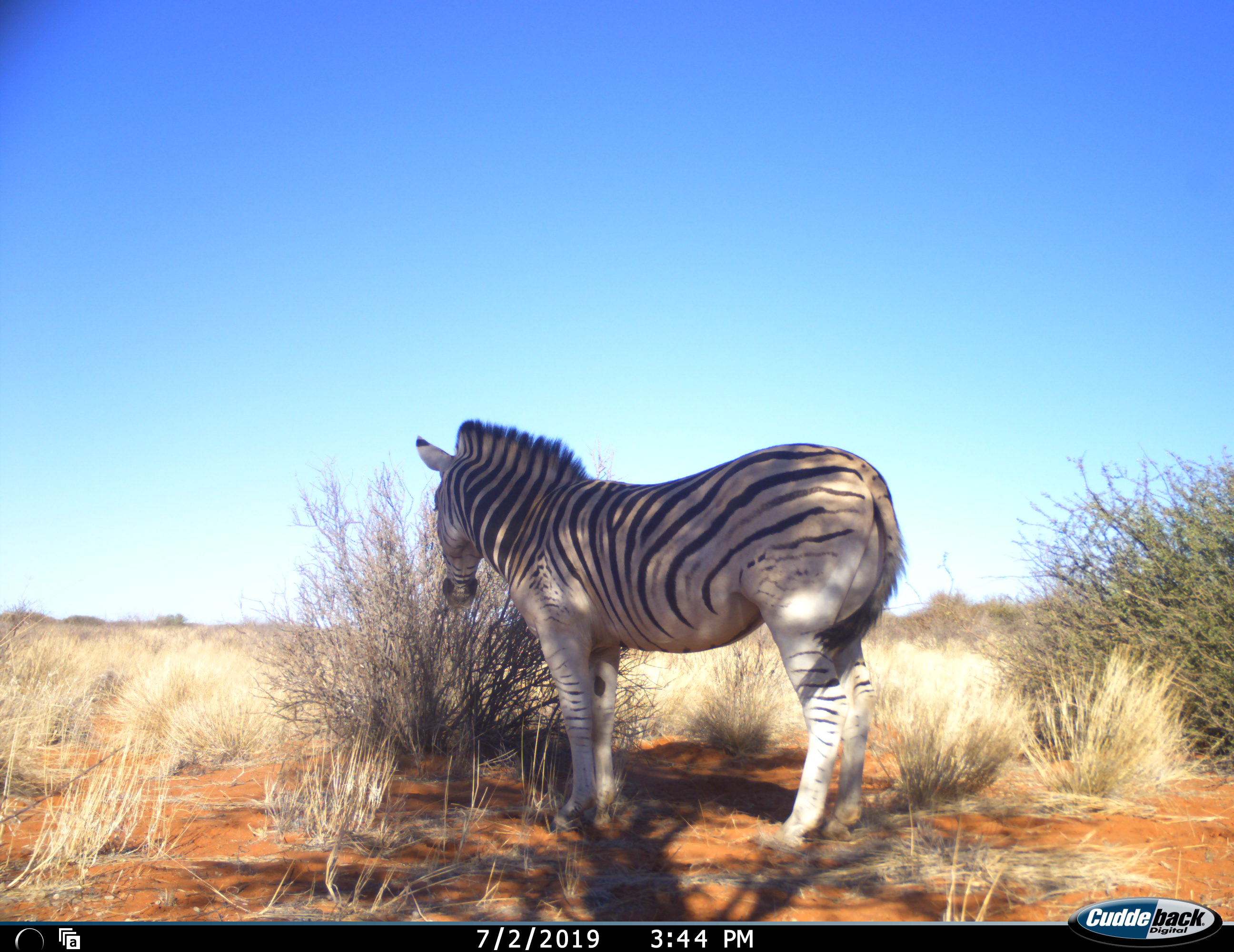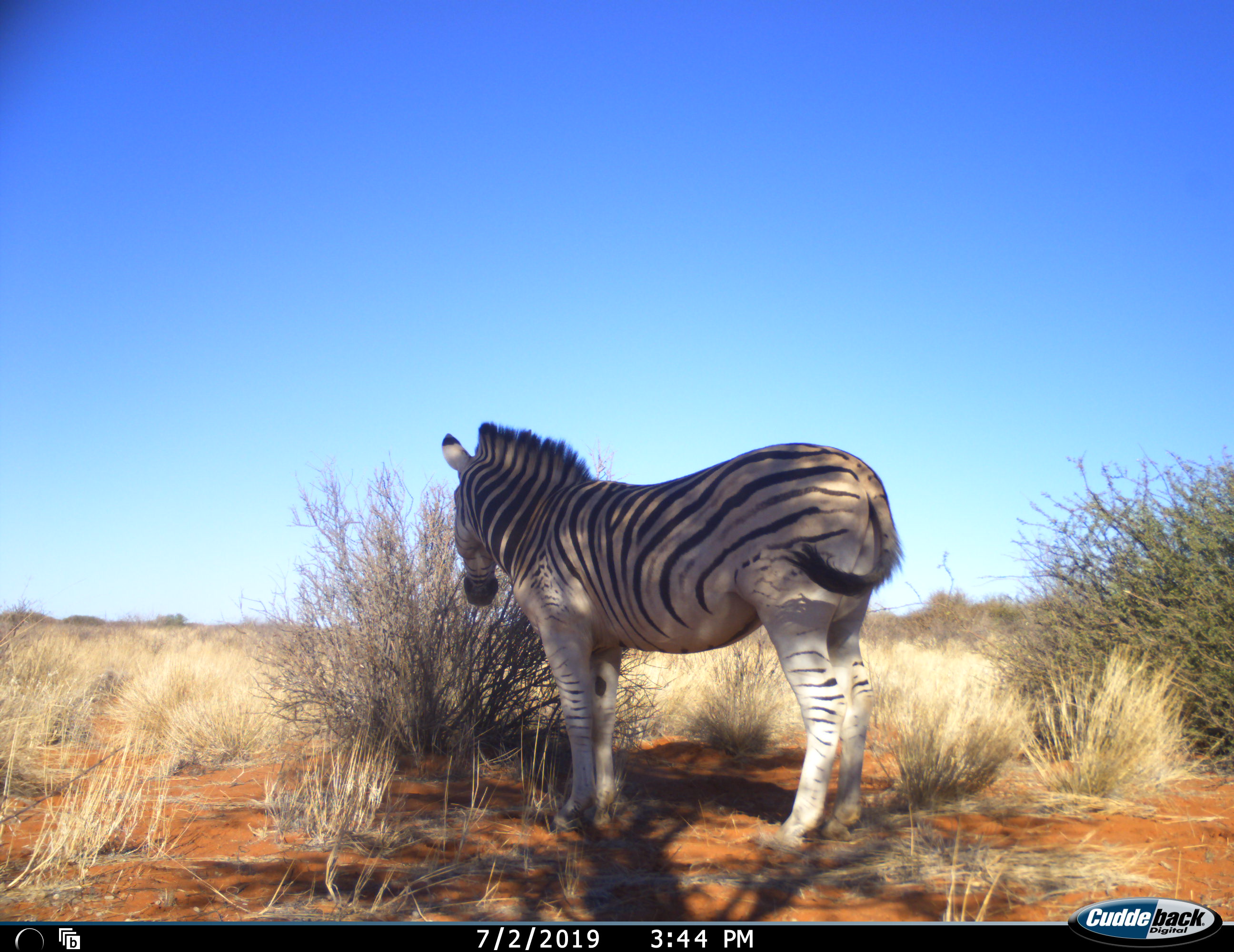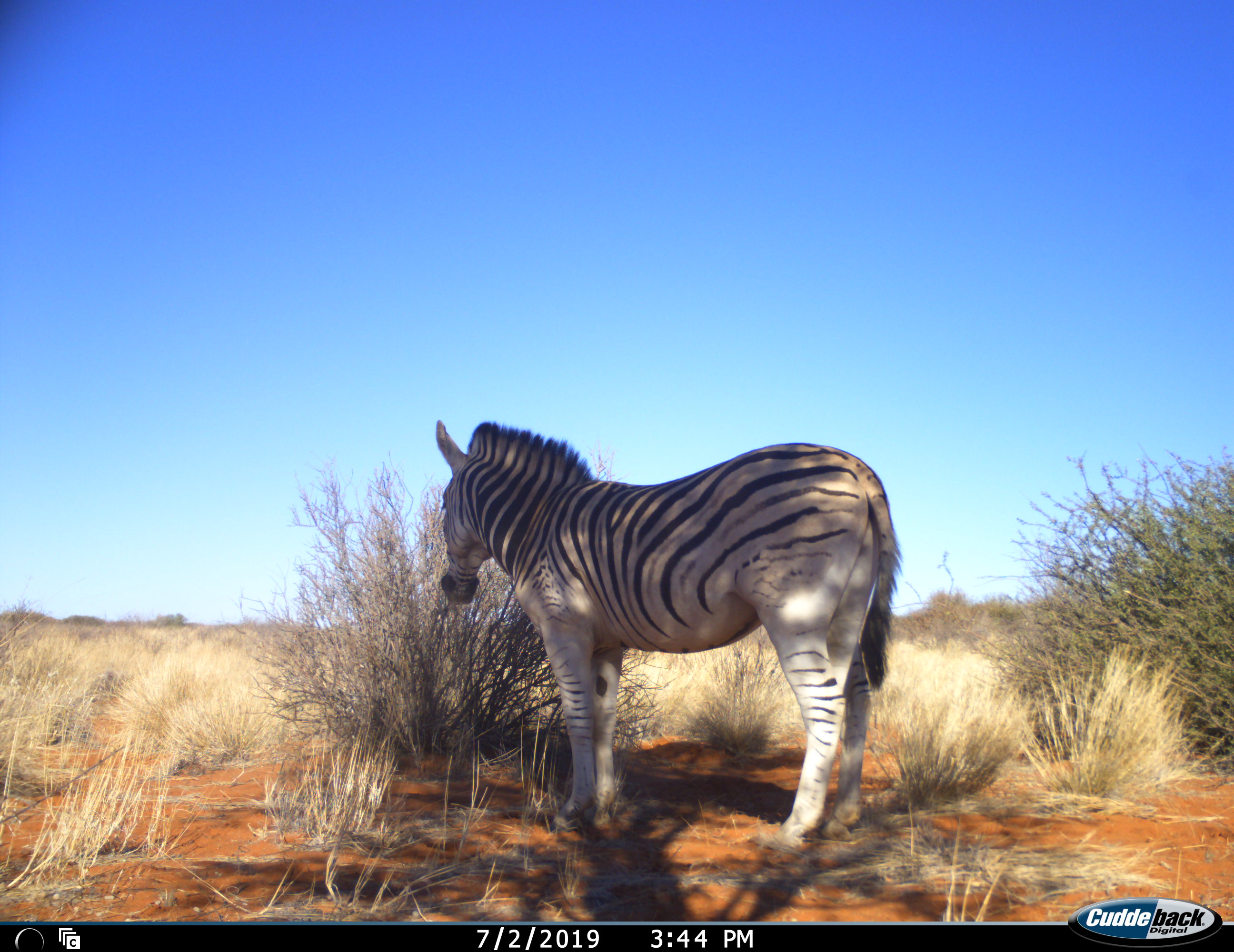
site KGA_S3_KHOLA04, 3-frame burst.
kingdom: Animalia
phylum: Chordata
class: Mammalia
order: Perissodactyla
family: Equidae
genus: Equus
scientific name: Equus quagga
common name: plains zebra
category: zebraplains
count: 1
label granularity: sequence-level